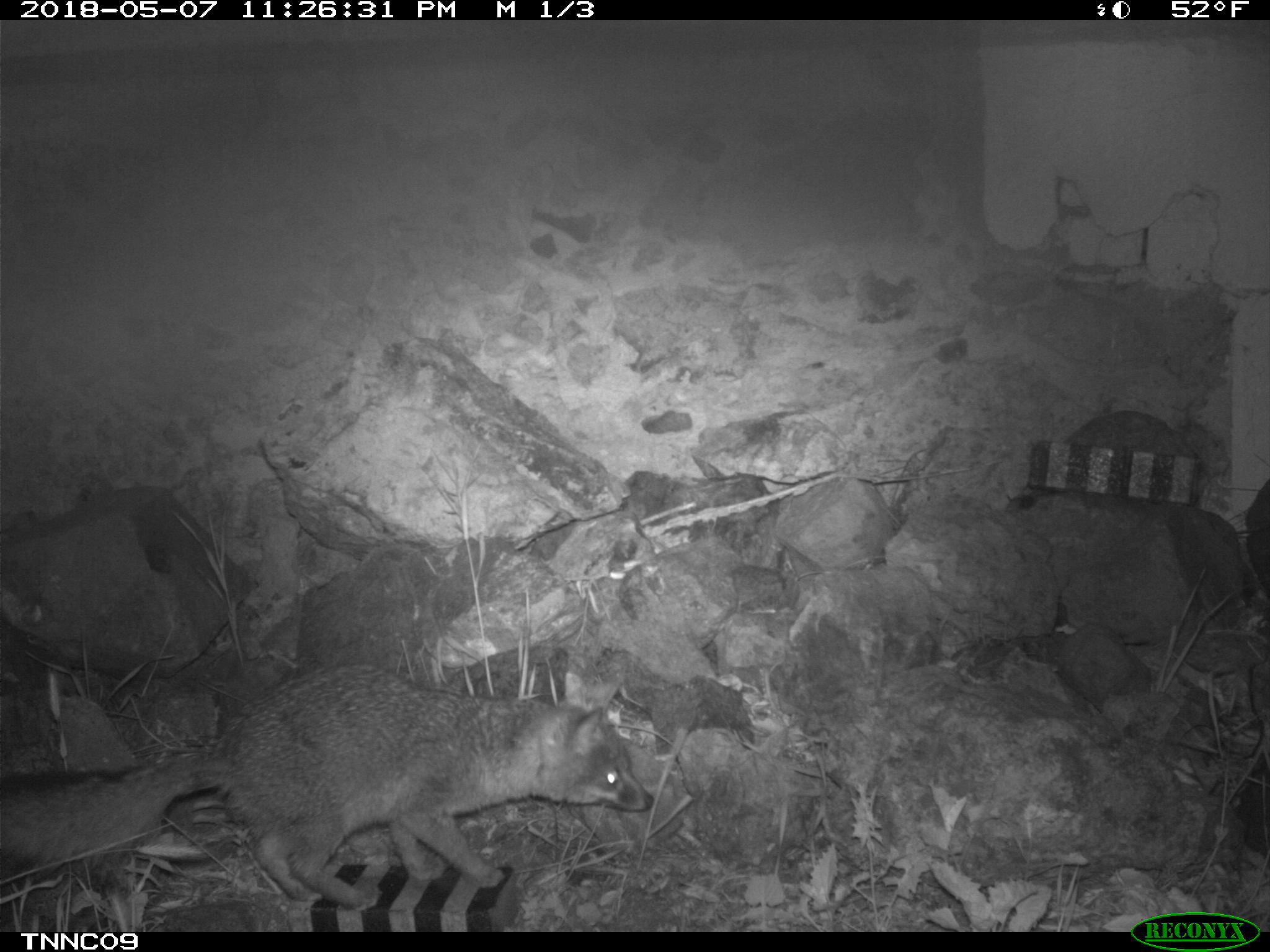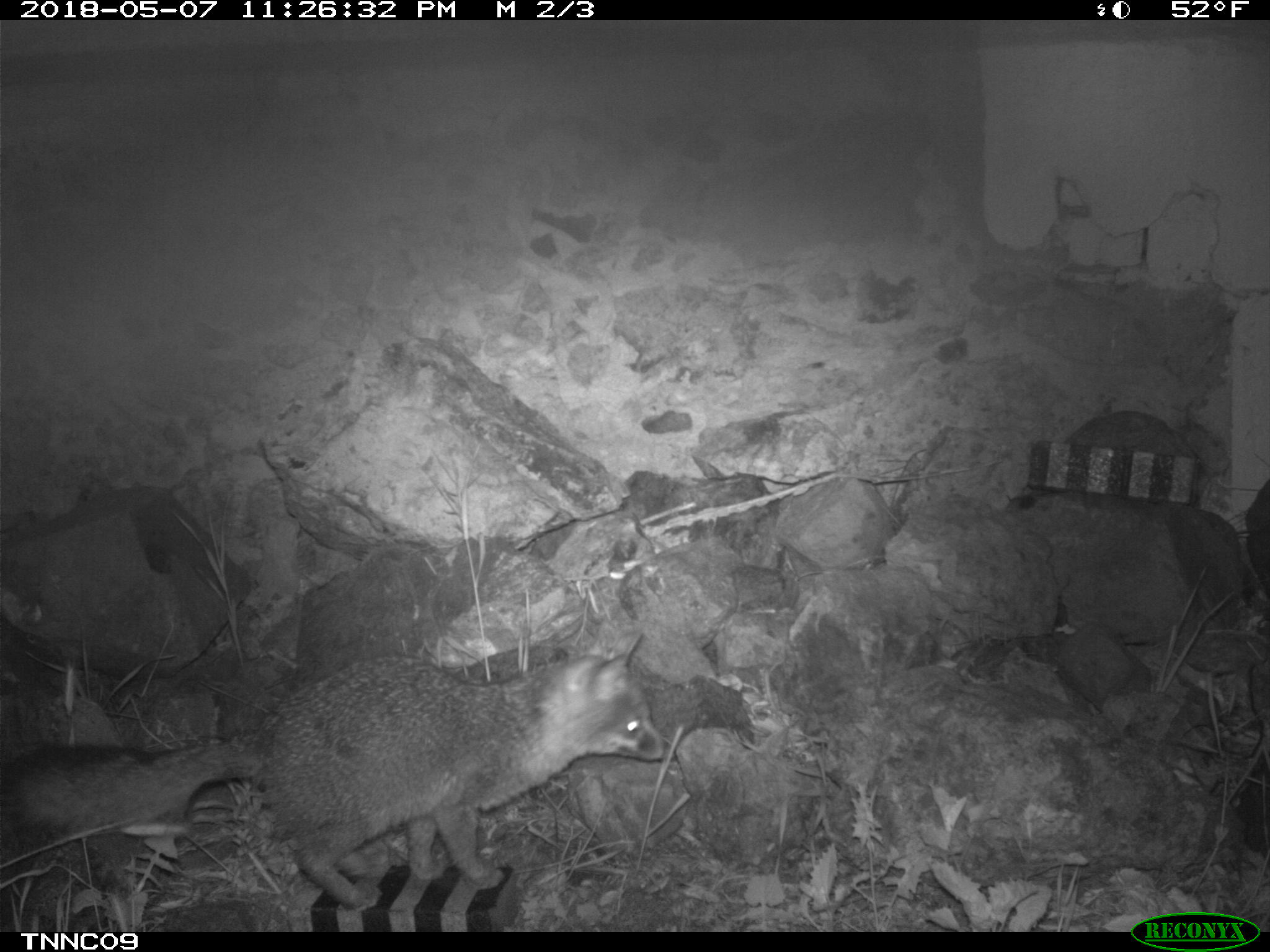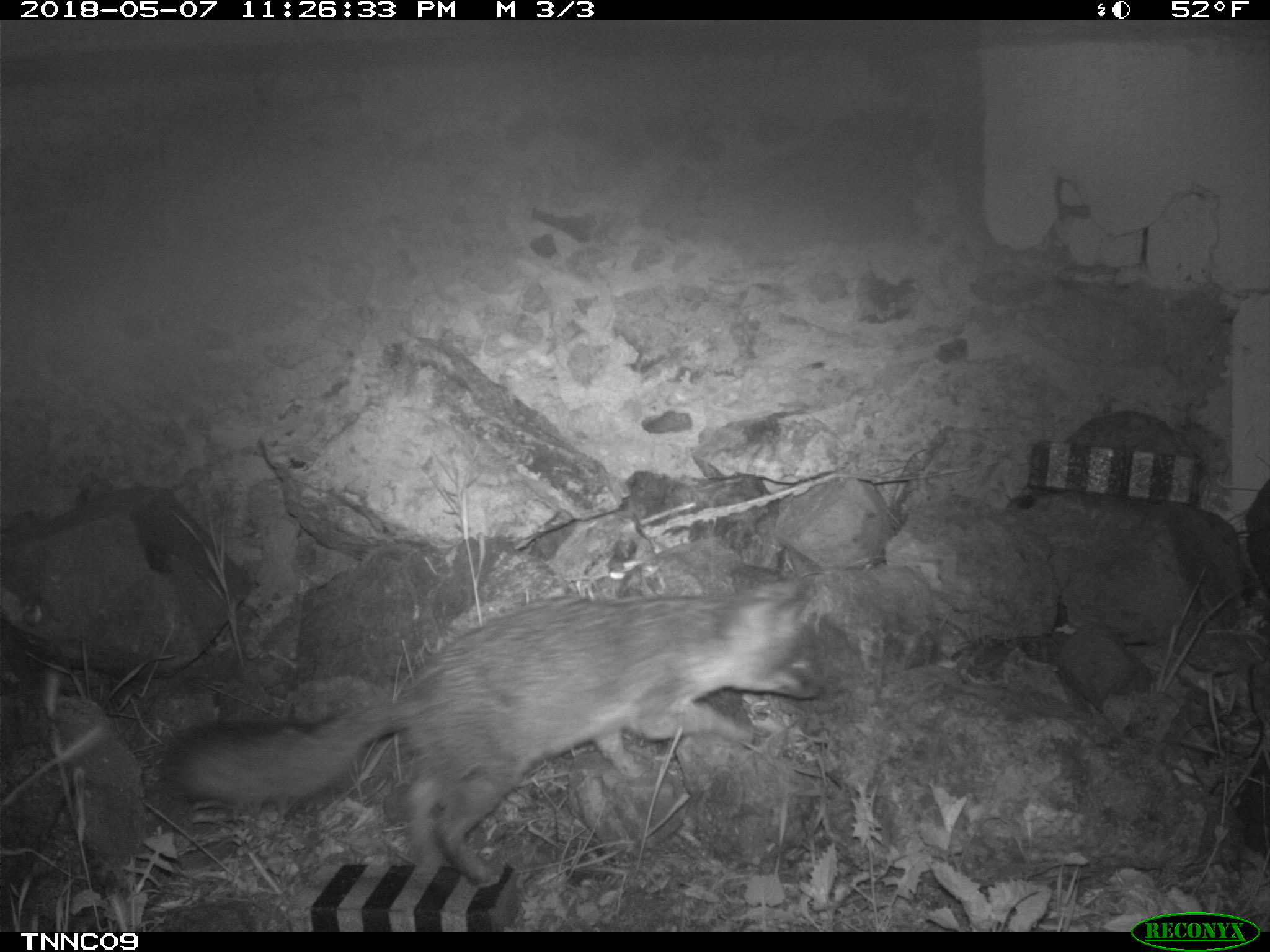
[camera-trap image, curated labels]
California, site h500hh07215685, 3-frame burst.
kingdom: Animalia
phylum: Chordata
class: Mammalia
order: Carnivora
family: Canidae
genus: Urocyon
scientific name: Urocyon littoralis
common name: island fox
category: fox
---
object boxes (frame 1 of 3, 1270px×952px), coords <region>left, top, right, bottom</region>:
fox: <region>0, 664, 654, 907</region>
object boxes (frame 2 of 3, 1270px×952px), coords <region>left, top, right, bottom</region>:
fox: <region>0, 630, 663, 910</region>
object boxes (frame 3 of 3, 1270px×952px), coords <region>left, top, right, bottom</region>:
fox: <region>152, 571, 825, 889</region>